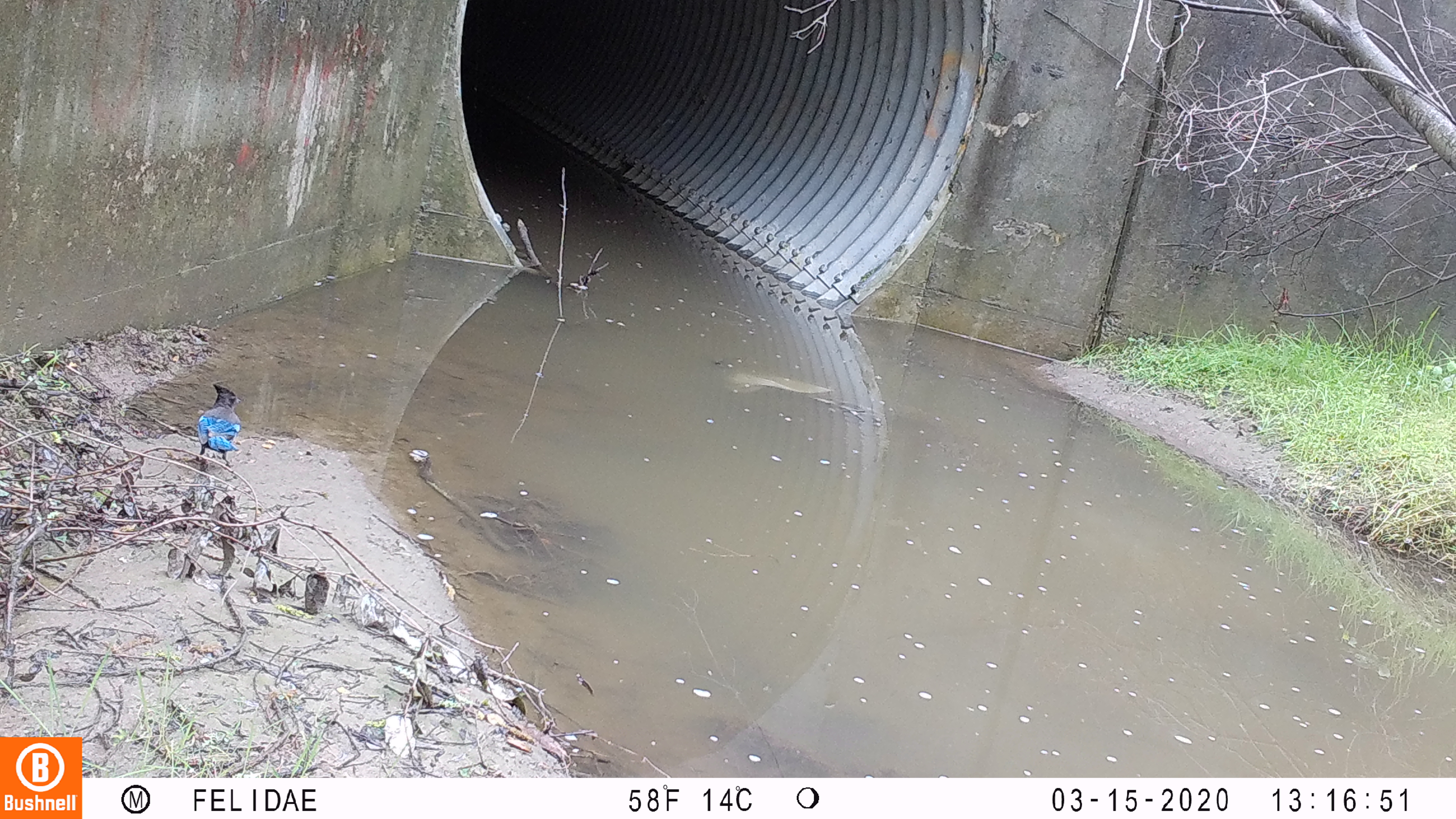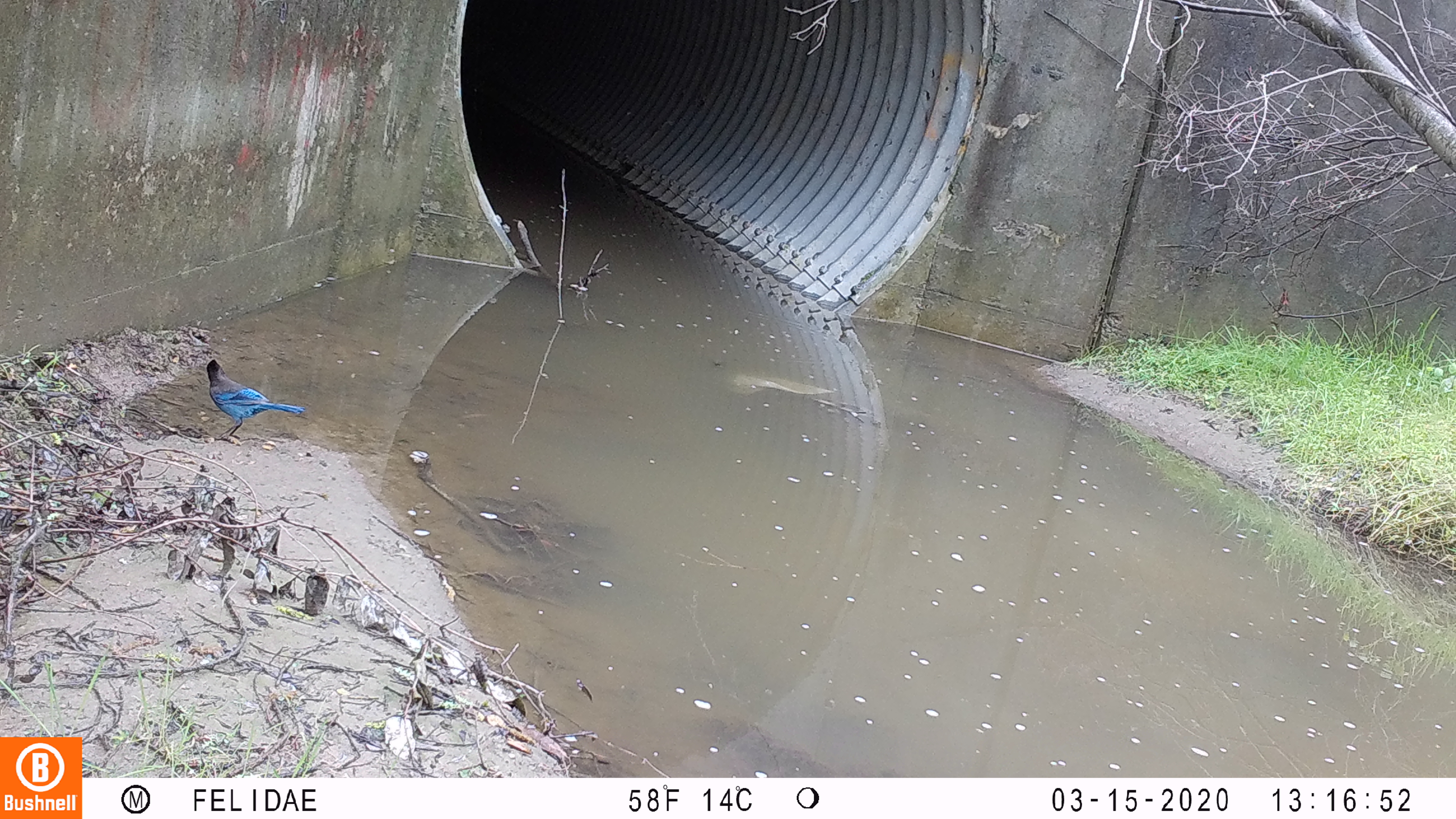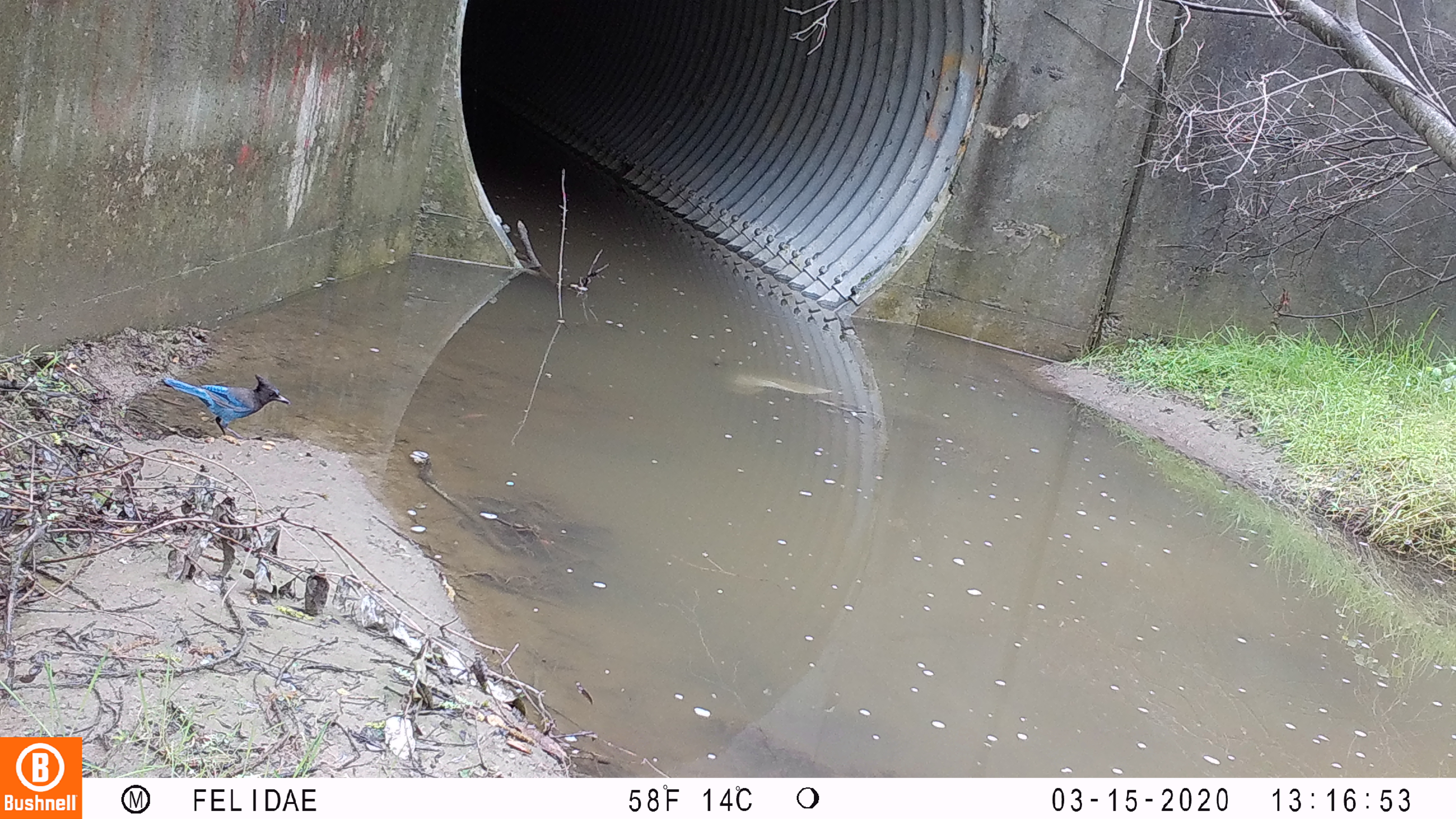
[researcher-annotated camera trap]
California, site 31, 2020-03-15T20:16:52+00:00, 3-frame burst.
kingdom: Animalia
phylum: Chordata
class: Aves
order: Passeriformes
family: Corvidae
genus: Cyanocitta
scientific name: Cyanocitta stelleri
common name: steller's jay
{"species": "steller's jay (Cyanocitta stelleri)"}